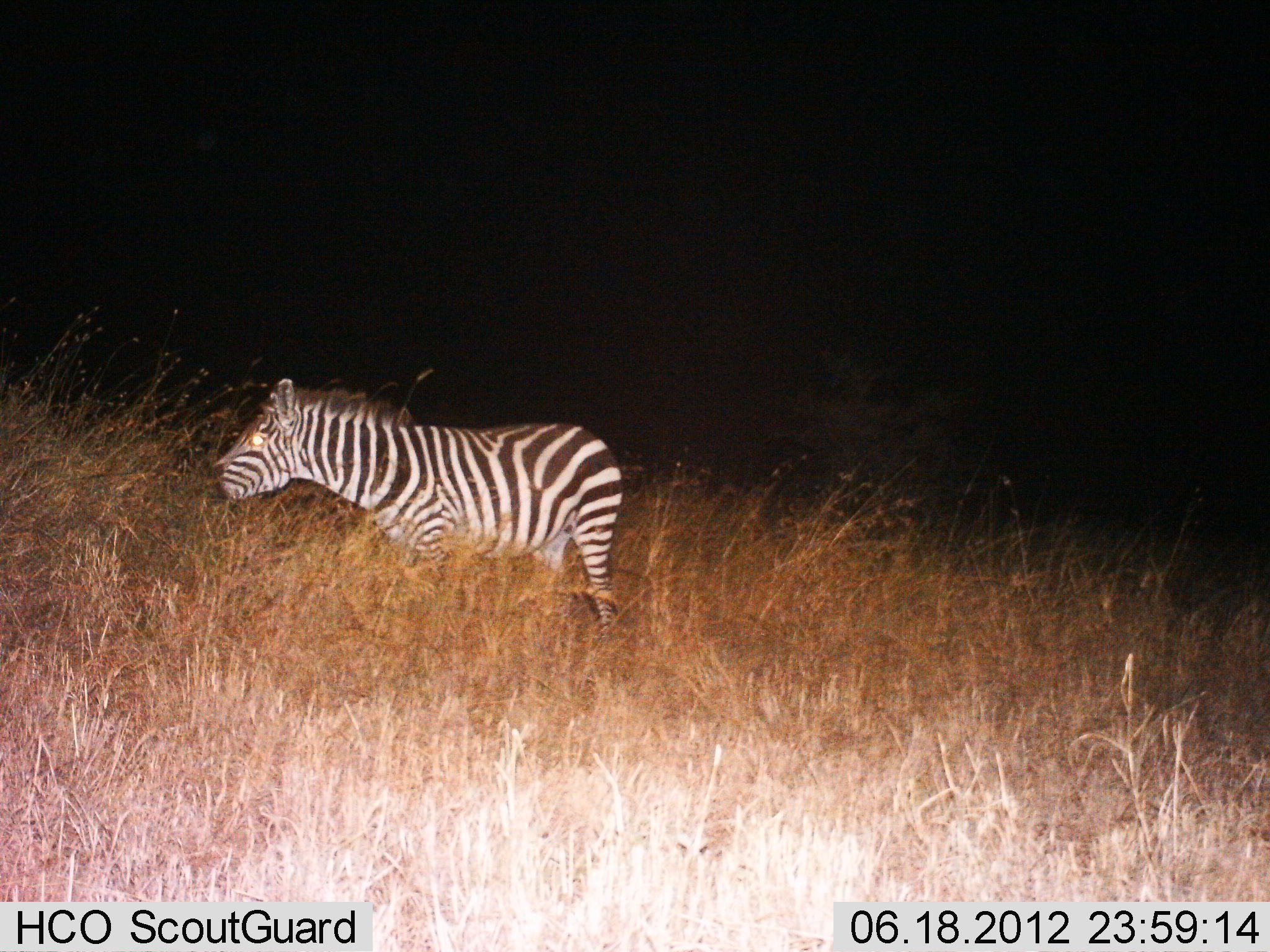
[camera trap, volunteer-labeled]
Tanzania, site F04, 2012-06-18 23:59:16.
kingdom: Animalia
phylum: Chordata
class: Mammalia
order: Perissodactyla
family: Equidae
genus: Equus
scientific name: Equus quagga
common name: plains zebra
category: zebra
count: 1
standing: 64%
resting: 0%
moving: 9%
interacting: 0%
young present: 9%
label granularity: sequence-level